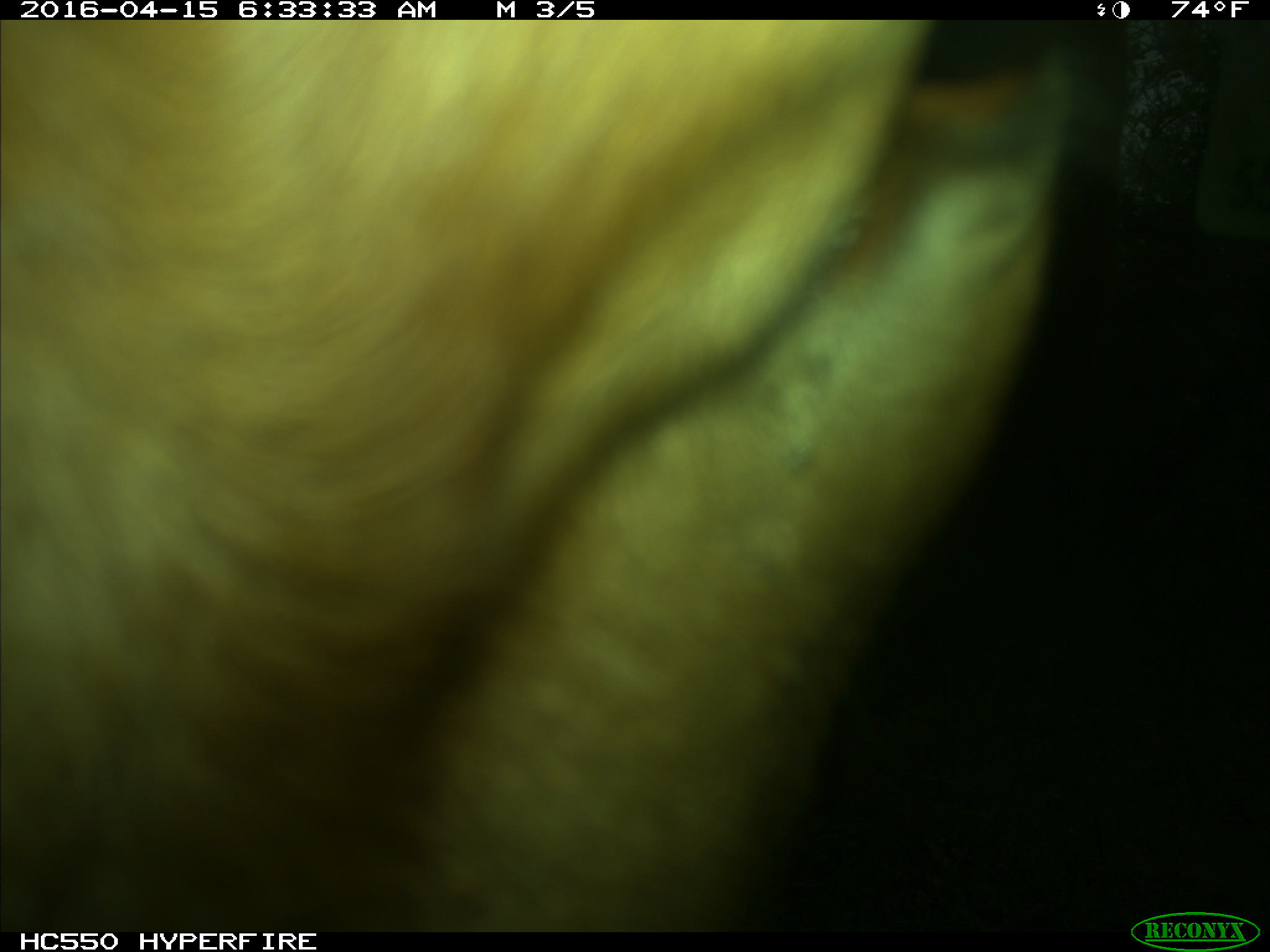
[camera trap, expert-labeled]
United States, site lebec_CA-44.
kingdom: Animalia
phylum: Chordata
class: Mammalia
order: Artiodactyla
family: Bovidae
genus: Bos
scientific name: Bos taurus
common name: domestic cow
Bos taurus (domestic cow).